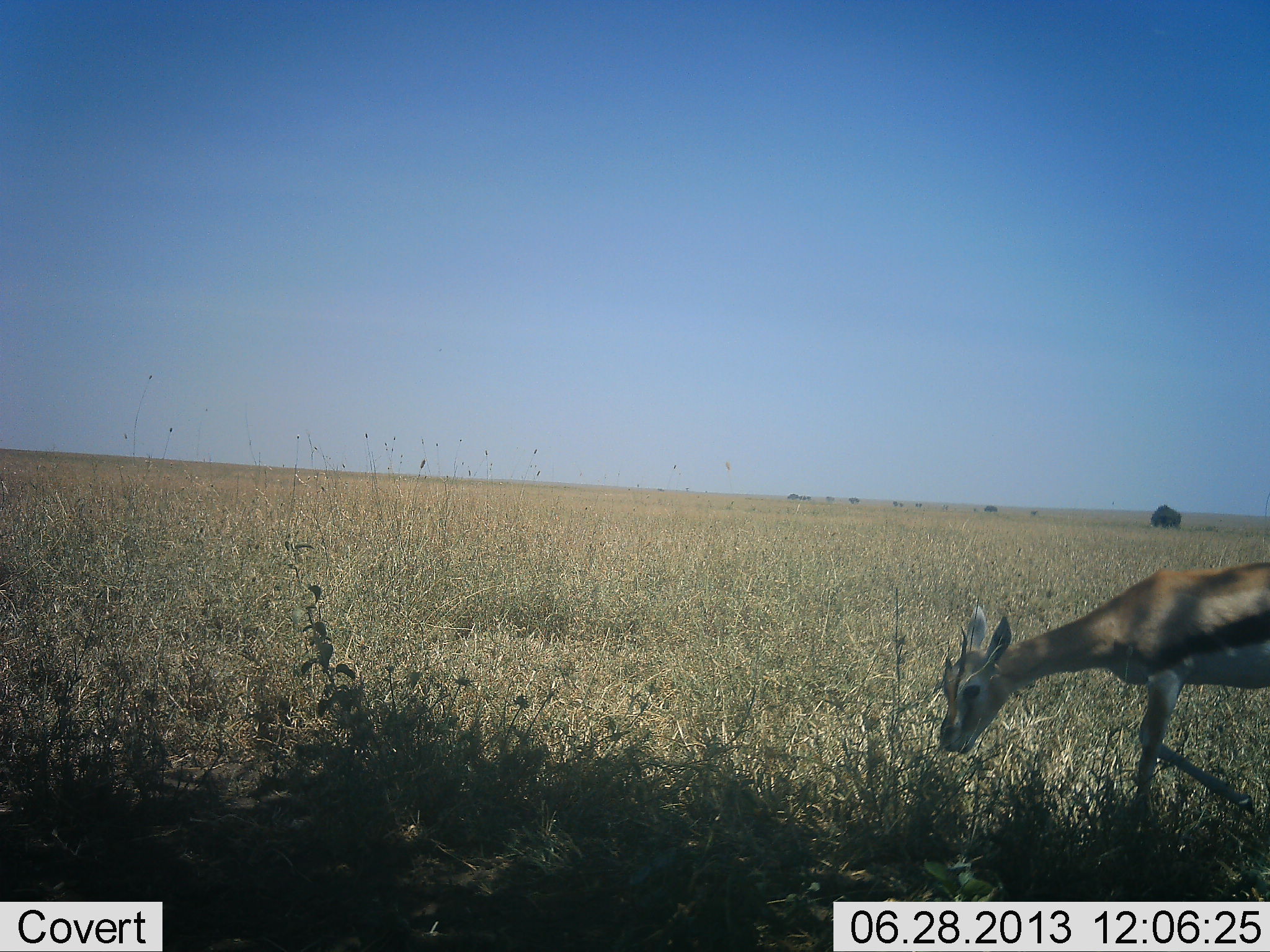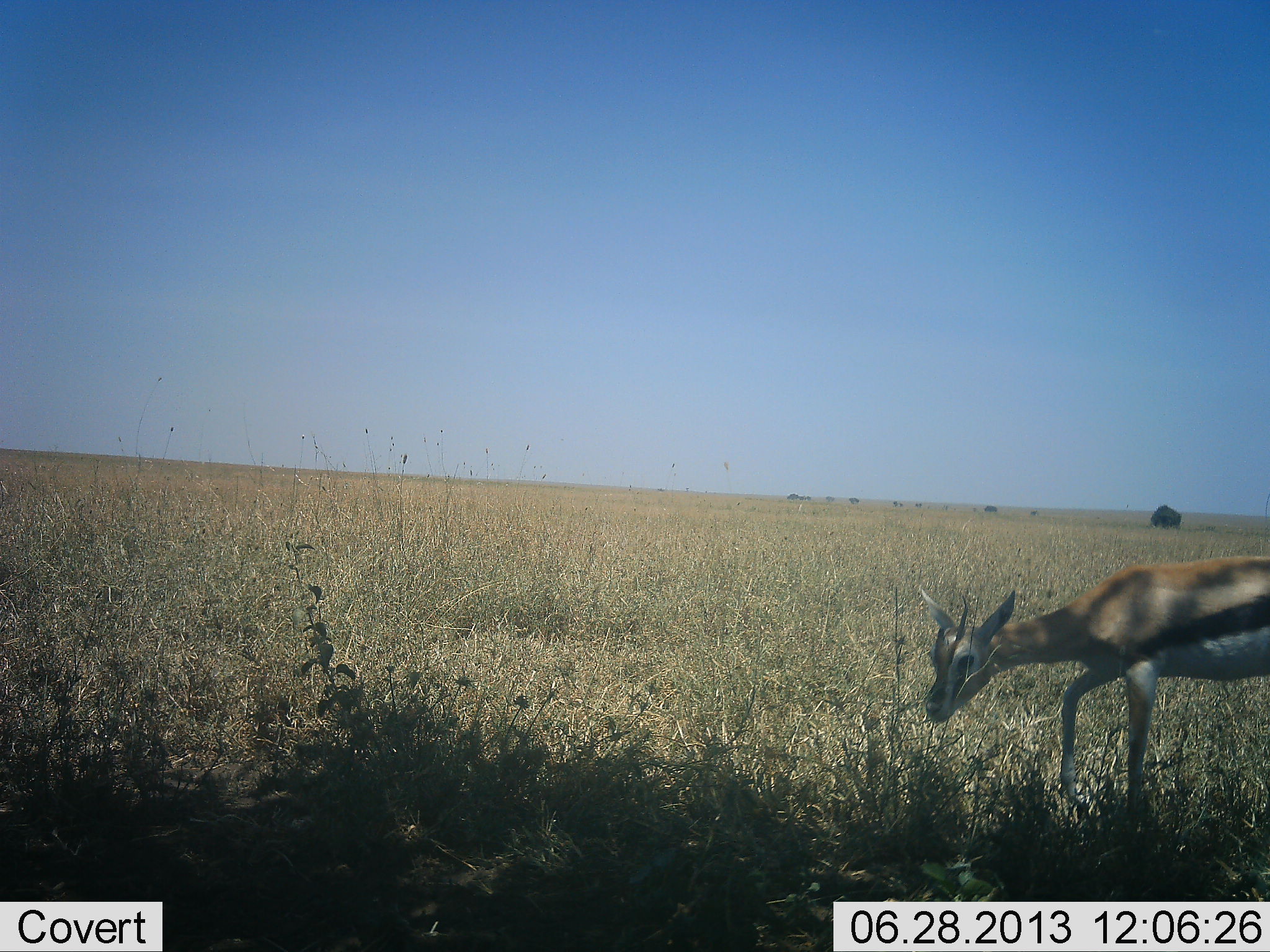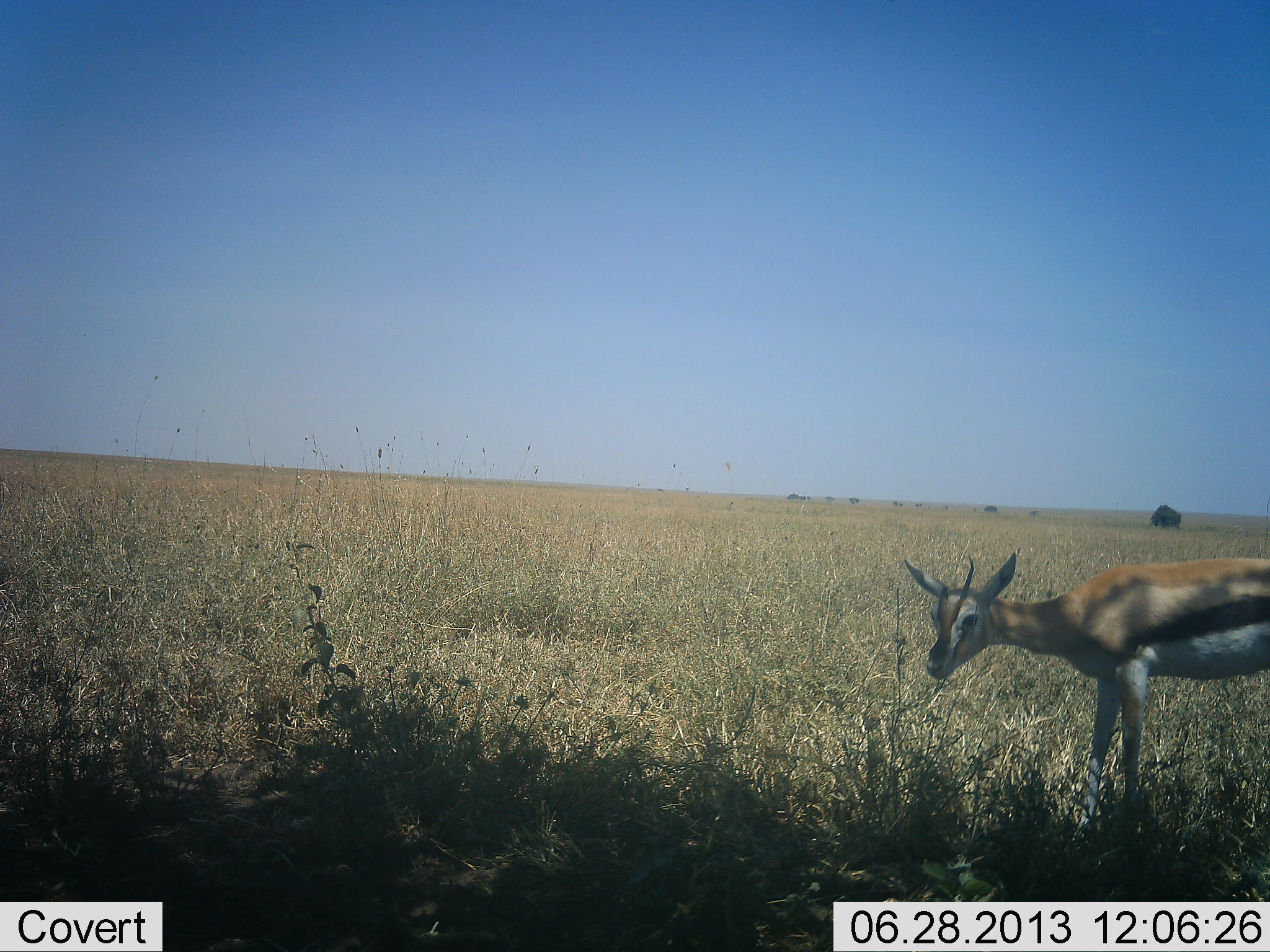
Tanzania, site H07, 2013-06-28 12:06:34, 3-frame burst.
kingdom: Animalia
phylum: Chordata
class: Mammalia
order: Artiodactyla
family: Bovidae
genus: Eudorcas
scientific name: Eudorcas thomsonii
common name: thomson's gazelle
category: gazellethomsons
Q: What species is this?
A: Gazellethomsons (thomson's gazelle) (Eudorcas thomsonii).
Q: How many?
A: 1.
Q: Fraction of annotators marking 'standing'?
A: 45%.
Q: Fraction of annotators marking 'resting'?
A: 0%.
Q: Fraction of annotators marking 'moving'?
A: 35%.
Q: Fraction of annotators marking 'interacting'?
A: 0%.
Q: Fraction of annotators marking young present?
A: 6%.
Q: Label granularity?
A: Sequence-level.